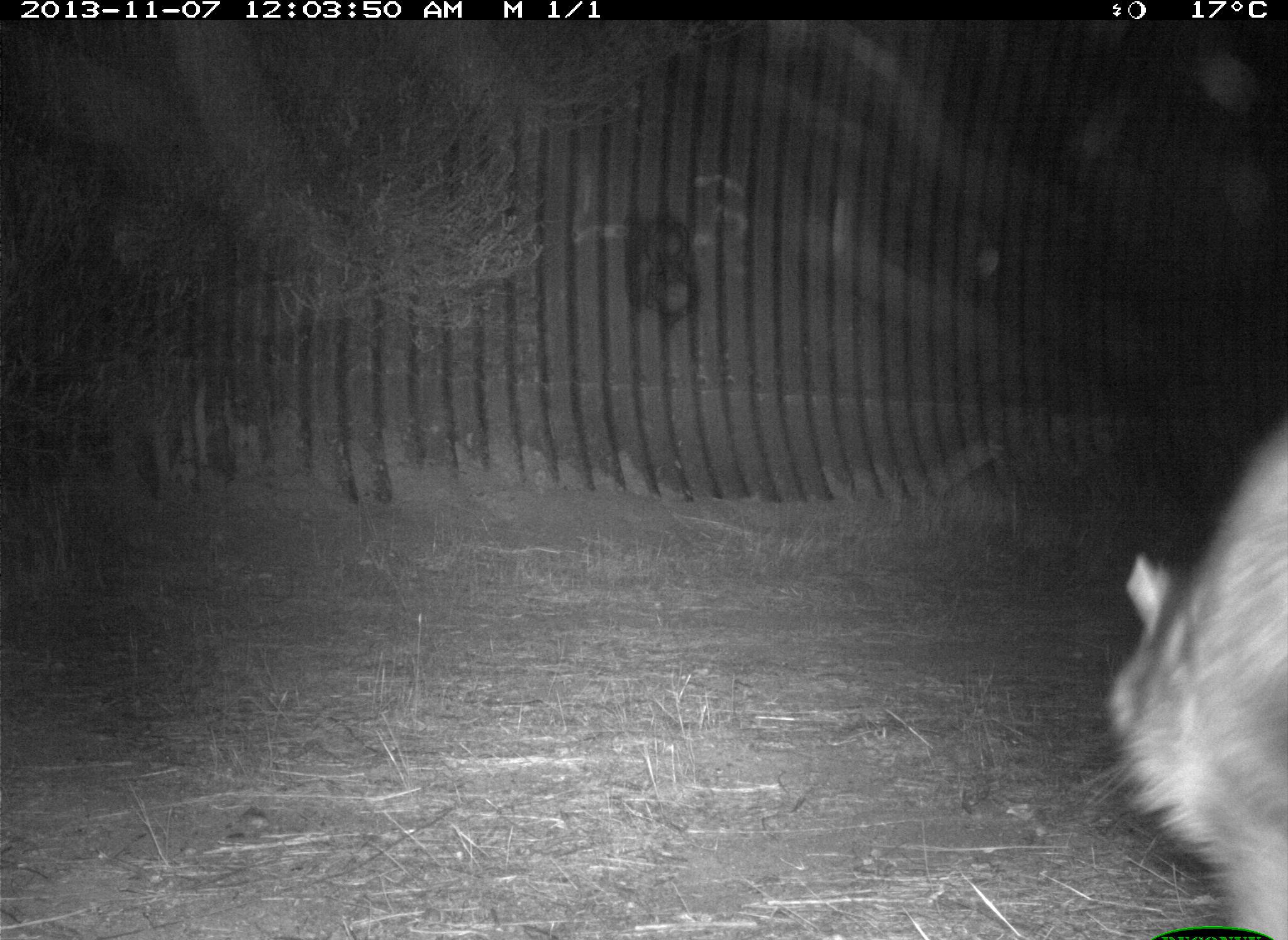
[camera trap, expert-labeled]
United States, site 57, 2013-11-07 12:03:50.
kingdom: Animalia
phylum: Chordata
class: Mammalia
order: Carnivora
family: Procyonidae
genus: Procyon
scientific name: Procyon lotor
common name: raccoon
Raccoon (Procyon lotor).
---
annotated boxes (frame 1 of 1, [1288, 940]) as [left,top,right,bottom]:
raccoon: [1106,418,1288,940]